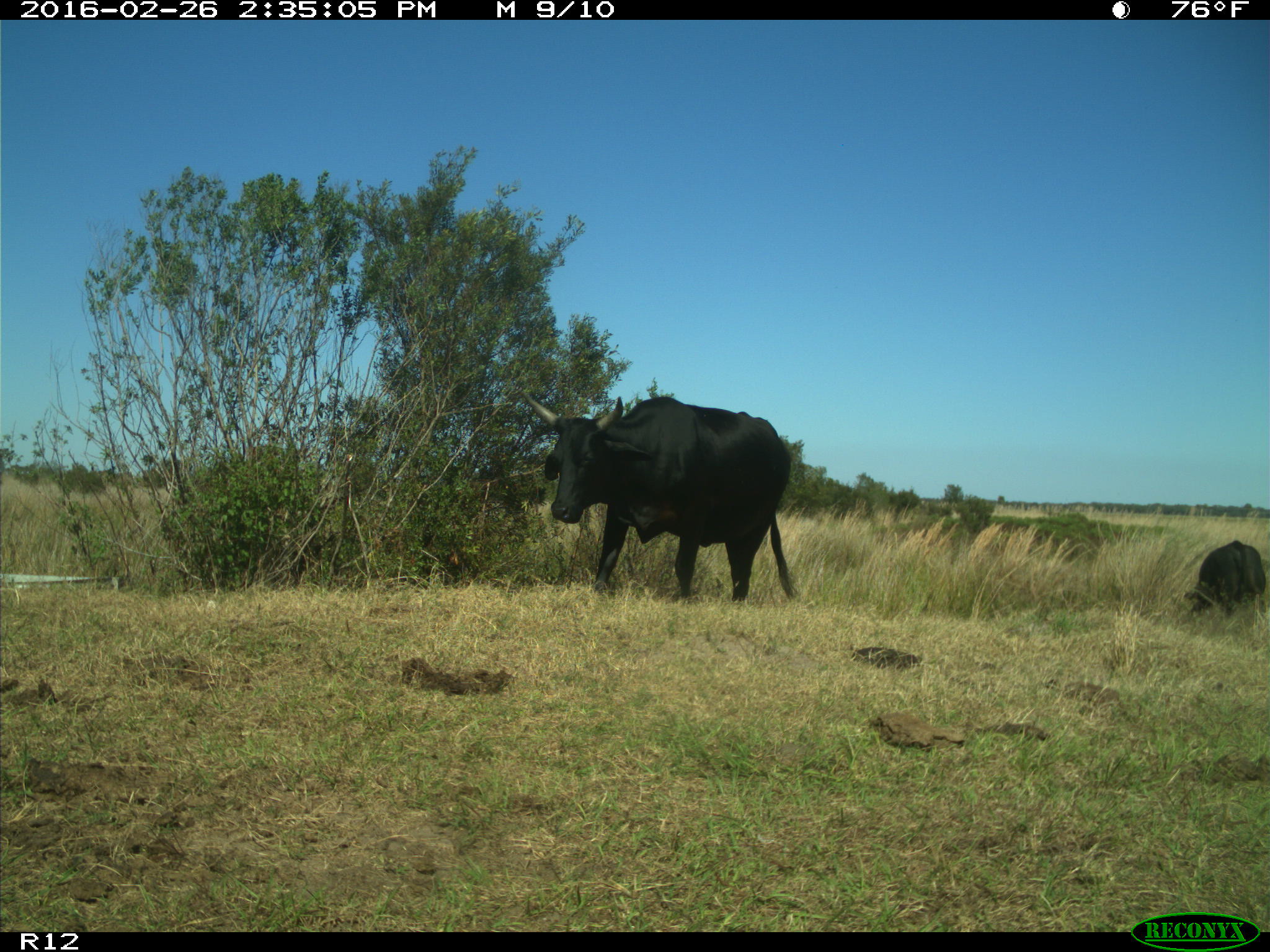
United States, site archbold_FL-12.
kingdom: Animalia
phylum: Chordata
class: Mammalia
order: Artiodactyla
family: Bovidae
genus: Bos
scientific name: Bos taurus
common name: domestic cow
Bos taurus (domestic cow).